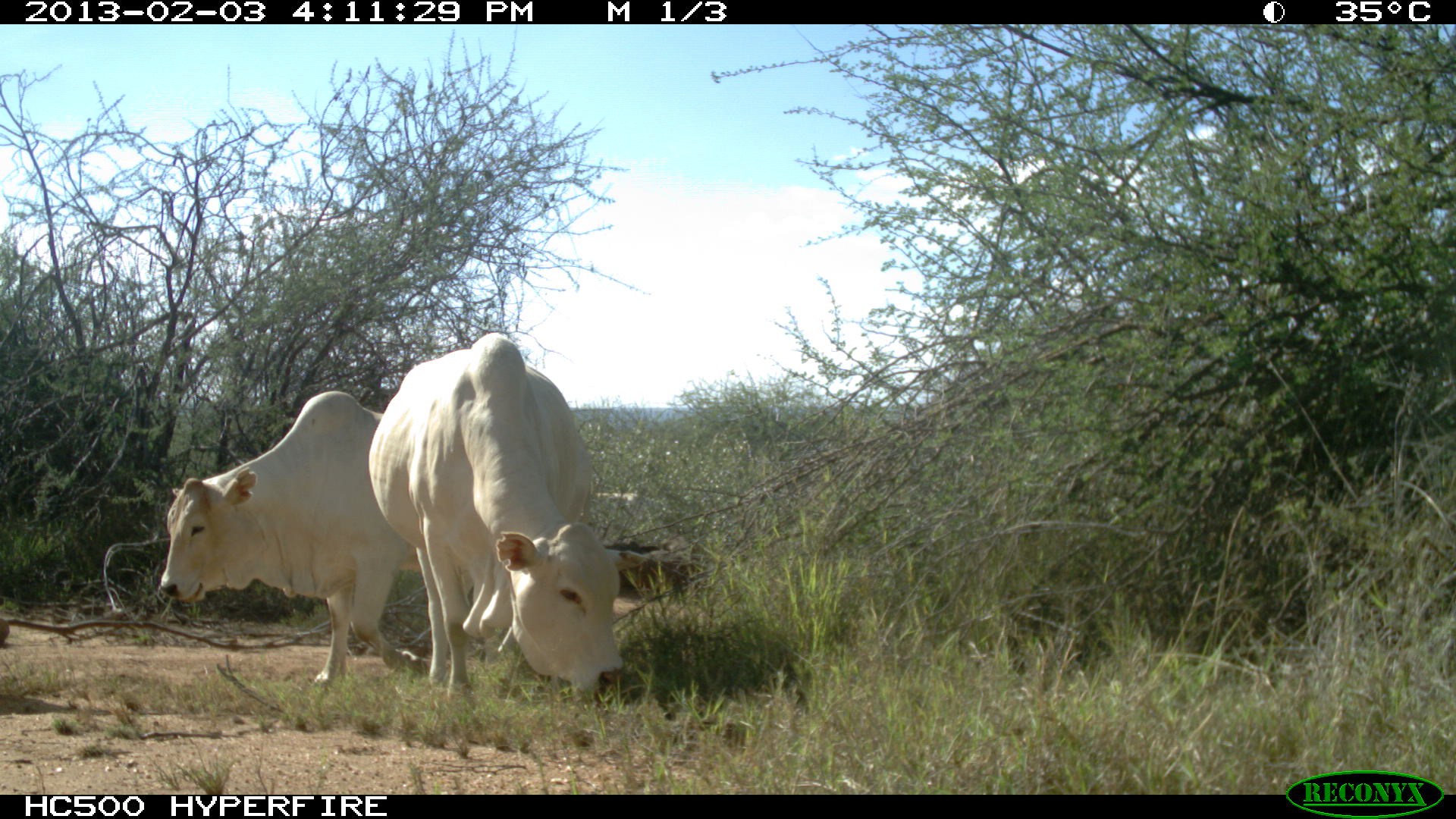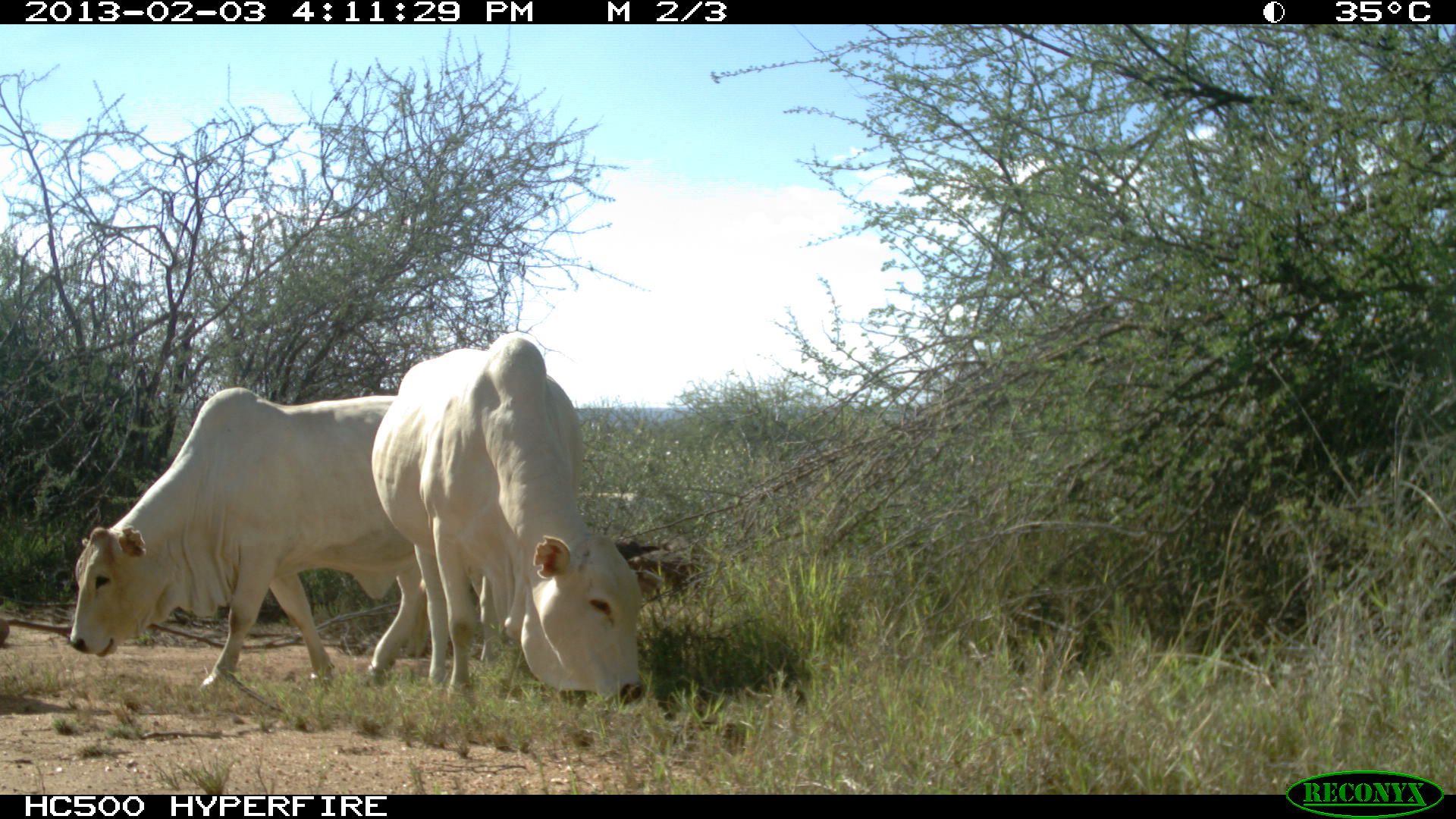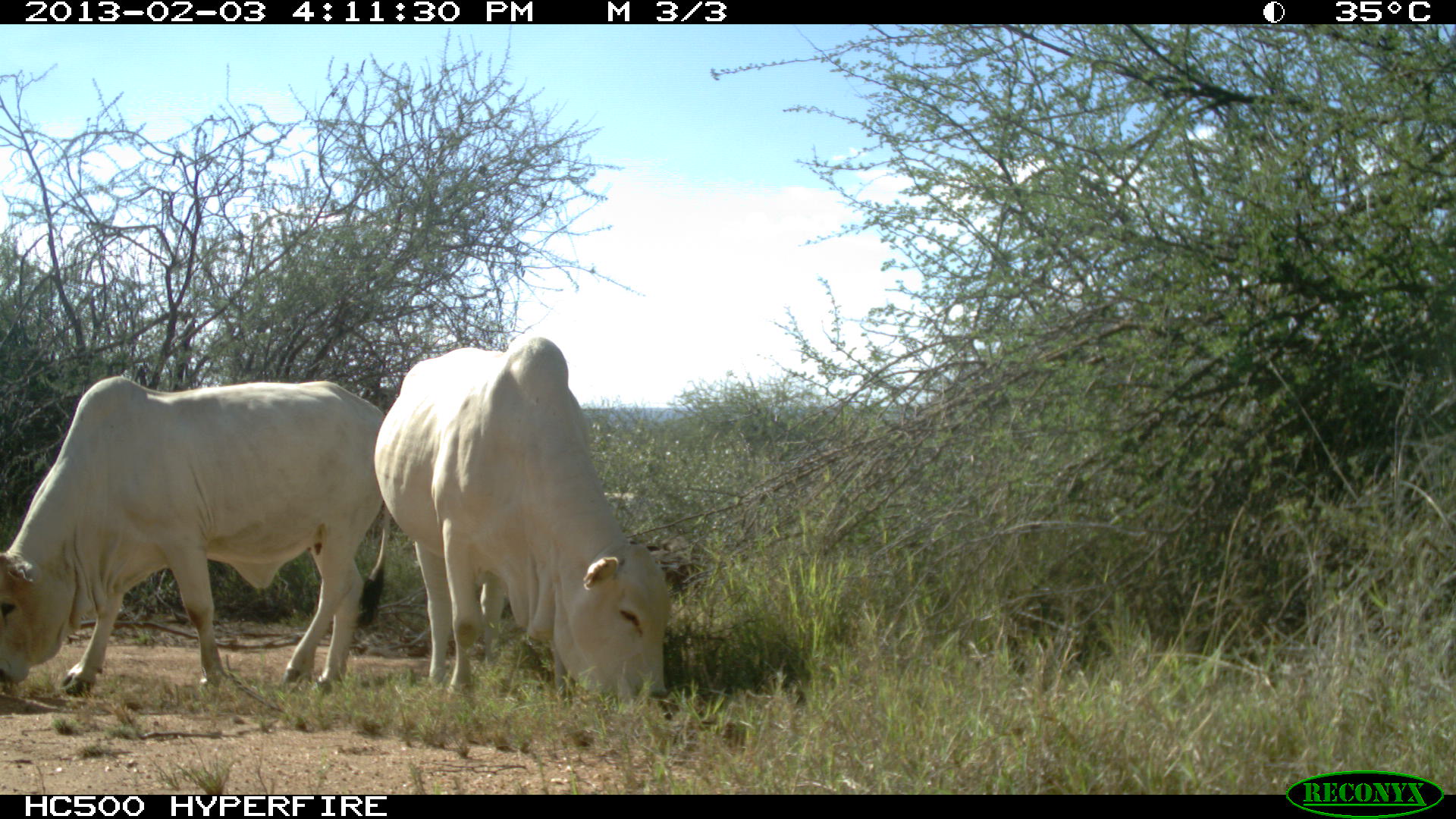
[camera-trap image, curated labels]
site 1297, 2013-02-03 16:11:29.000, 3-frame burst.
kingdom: Animalia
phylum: Chordata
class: Mammalia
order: Artiodactyla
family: Bovidae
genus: Bos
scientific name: Bos taurus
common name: domestic cattle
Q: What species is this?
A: Bos taurus (domestic cattle).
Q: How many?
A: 2.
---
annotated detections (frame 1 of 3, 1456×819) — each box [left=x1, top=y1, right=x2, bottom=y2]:
bos taurus: [left=364, top=329, right=624, bottom=698]; [left=158, top=389, right=421, bottom=687]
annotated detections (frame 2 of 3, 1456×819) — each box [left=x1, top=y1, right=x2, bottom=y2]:
bos taurus: [left=64, top=384, right=401, bottom=696]; [left=367, top=329, right=645, bottom=705]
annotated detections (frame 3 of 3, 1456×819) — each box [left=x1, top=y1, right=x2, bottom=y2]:
bos taurus: [left=0, top=373, right=389, bottom=700]; [left=369, top=329, right=675, bottom=705]